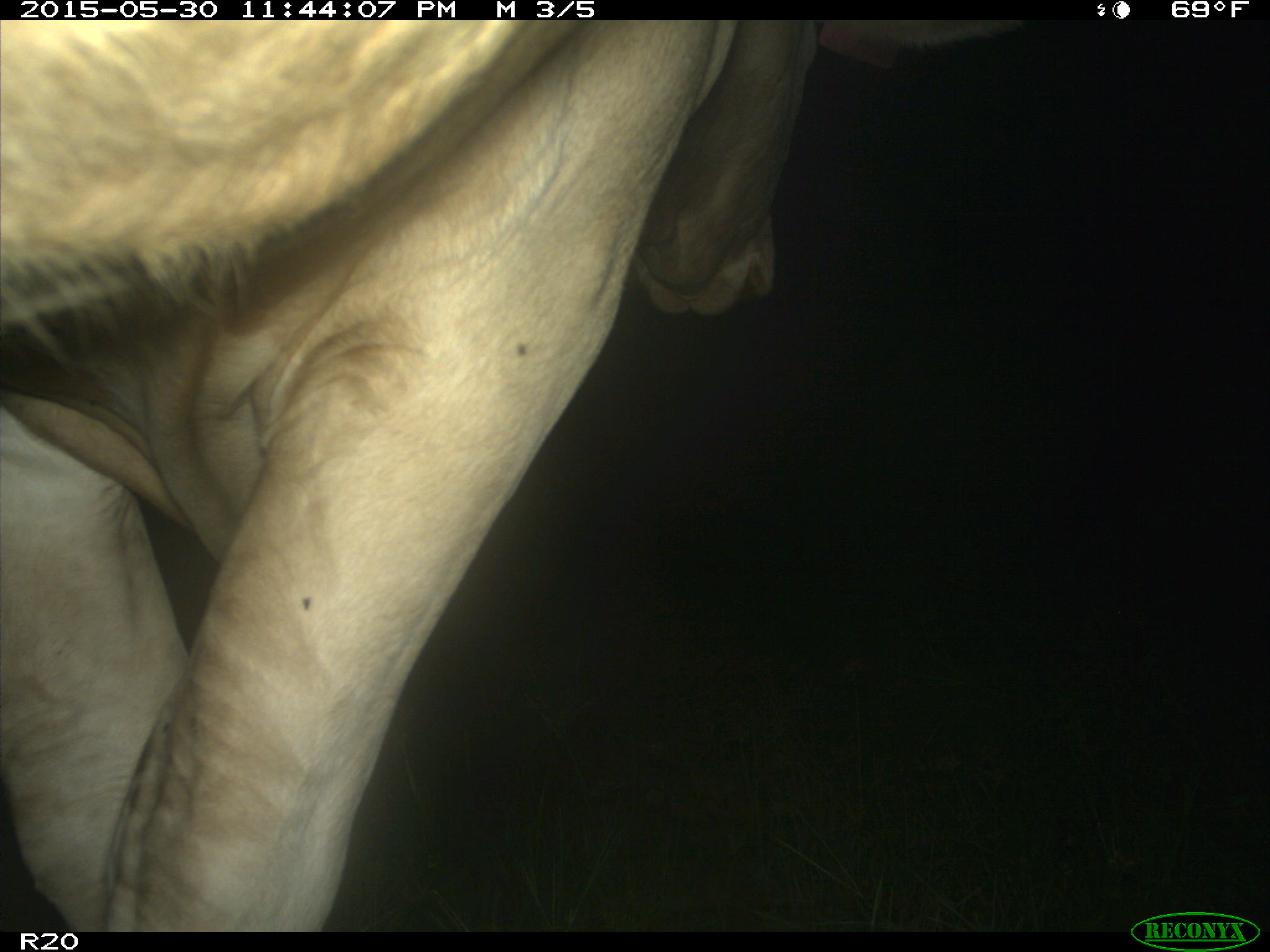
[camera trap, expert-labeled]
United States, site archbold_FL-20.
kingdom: Animalia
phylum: Chordata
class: Mammalia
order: Artiodactyla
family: Bovidae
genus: Bos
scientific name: Bos taurus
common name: domestic cow